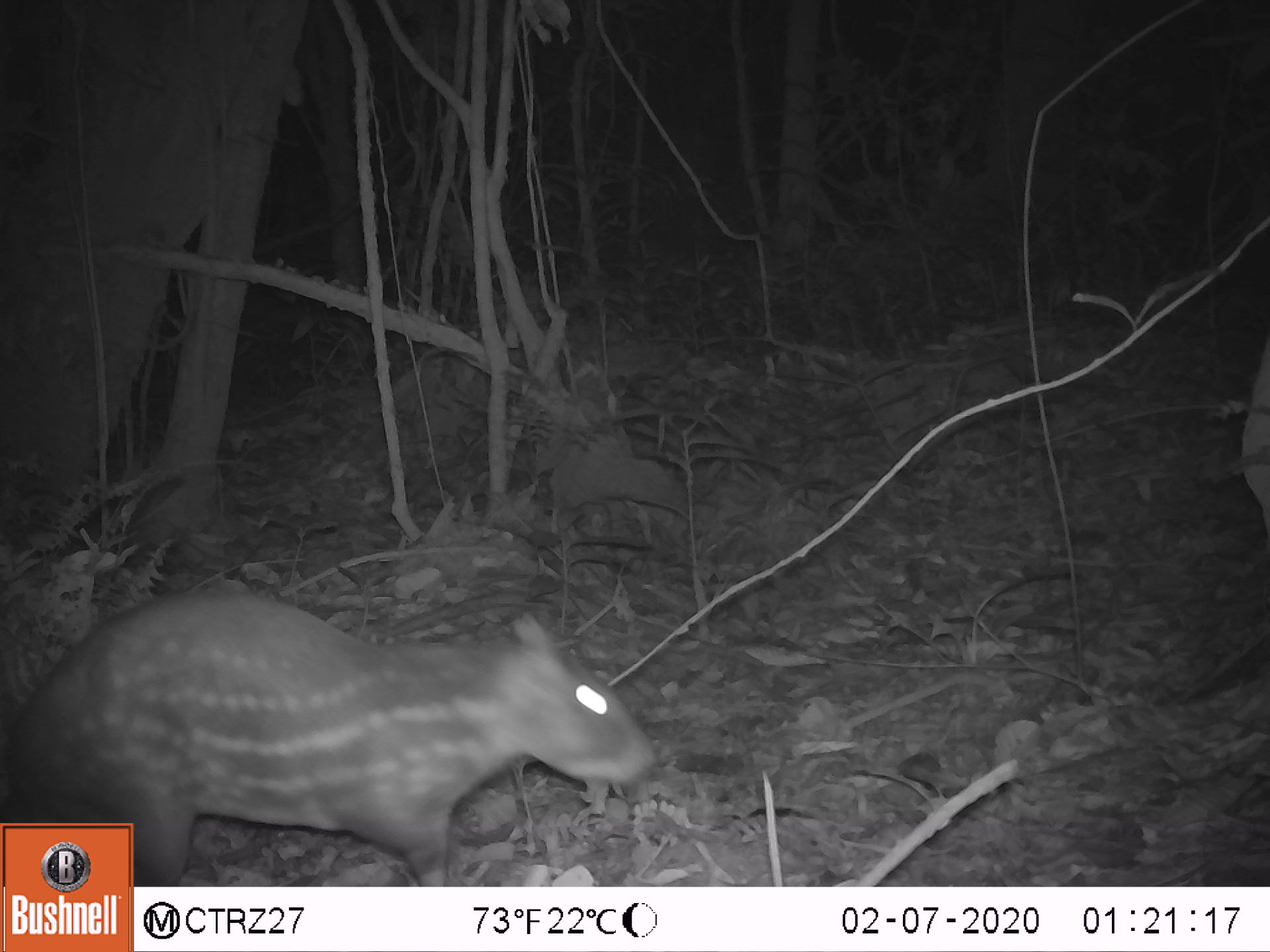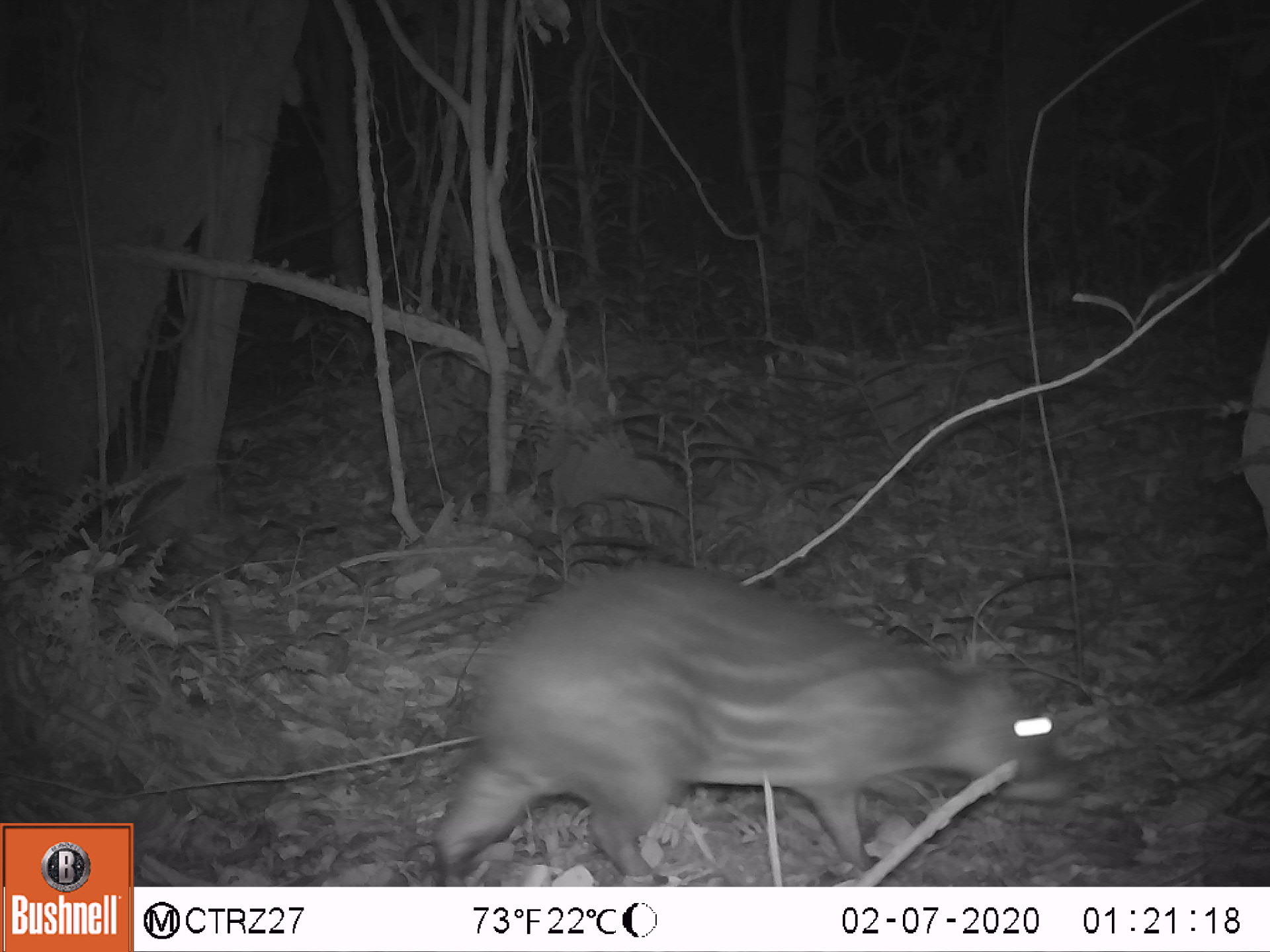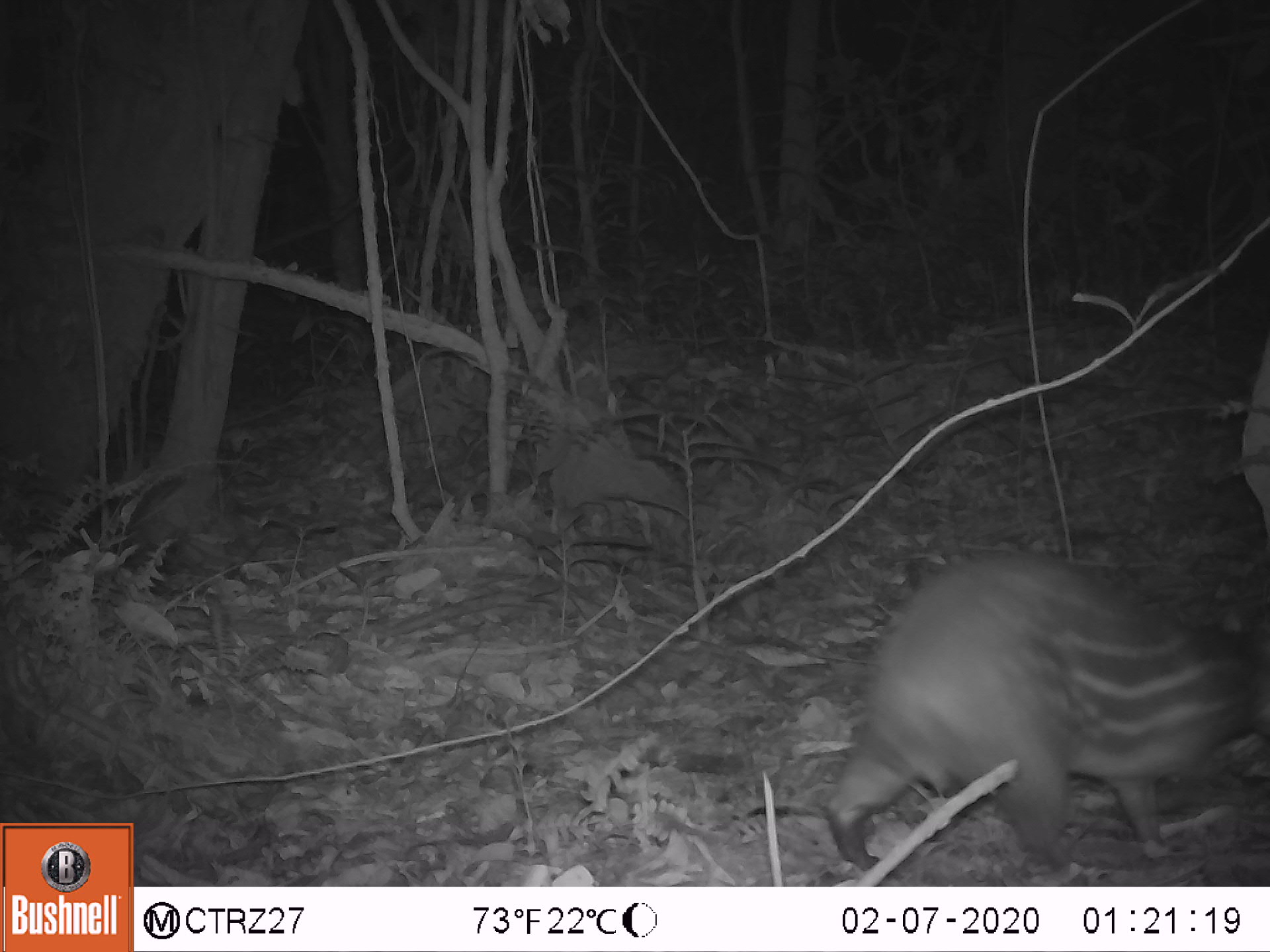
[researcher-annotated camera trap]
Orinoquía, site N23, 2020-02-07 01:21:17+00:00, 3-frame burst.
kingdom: Animalia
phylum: Chordata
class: Mammalia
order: Rodentia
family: Cuniculidae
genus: Cuniculus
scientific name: Cuniculus paca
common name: spotted paca